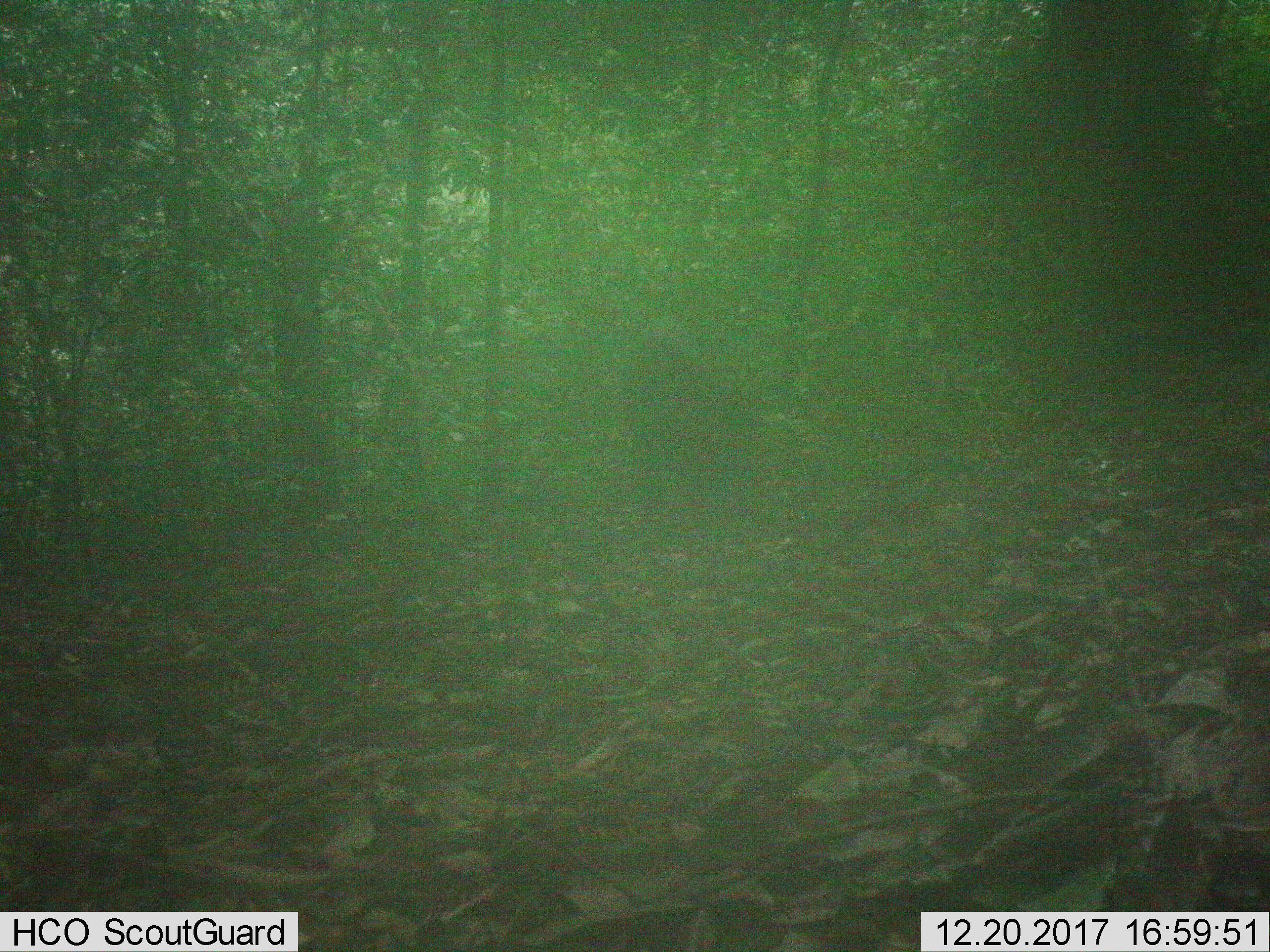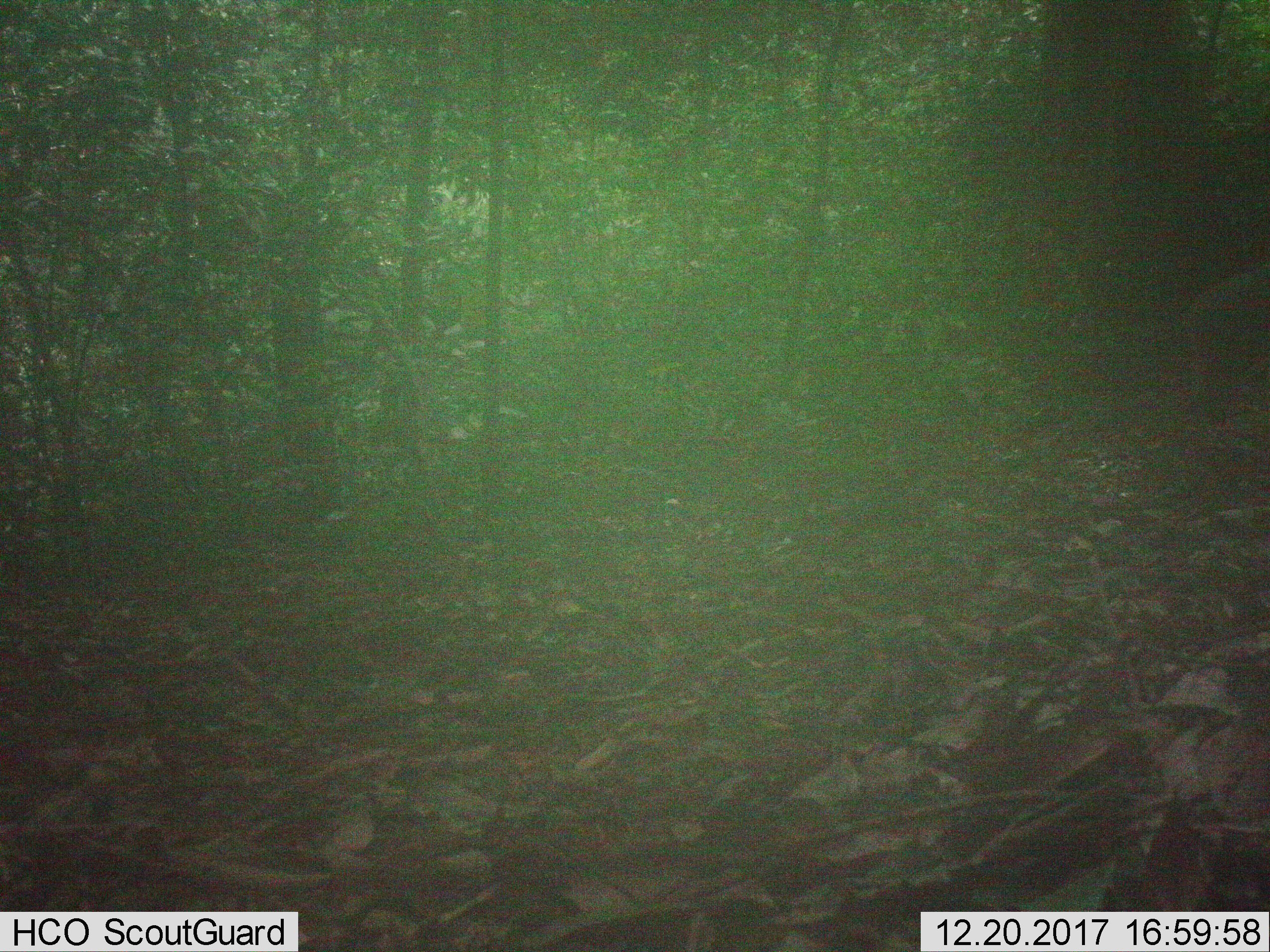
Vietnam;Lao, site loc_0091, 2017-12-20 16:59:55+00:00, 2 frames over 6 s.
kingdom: Animalia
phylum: Chordata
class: Mammalia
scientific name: Mammalia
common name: mammal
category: unidentified mammal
Unidentified mammal (mammal) (Mammalia). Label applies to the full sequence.